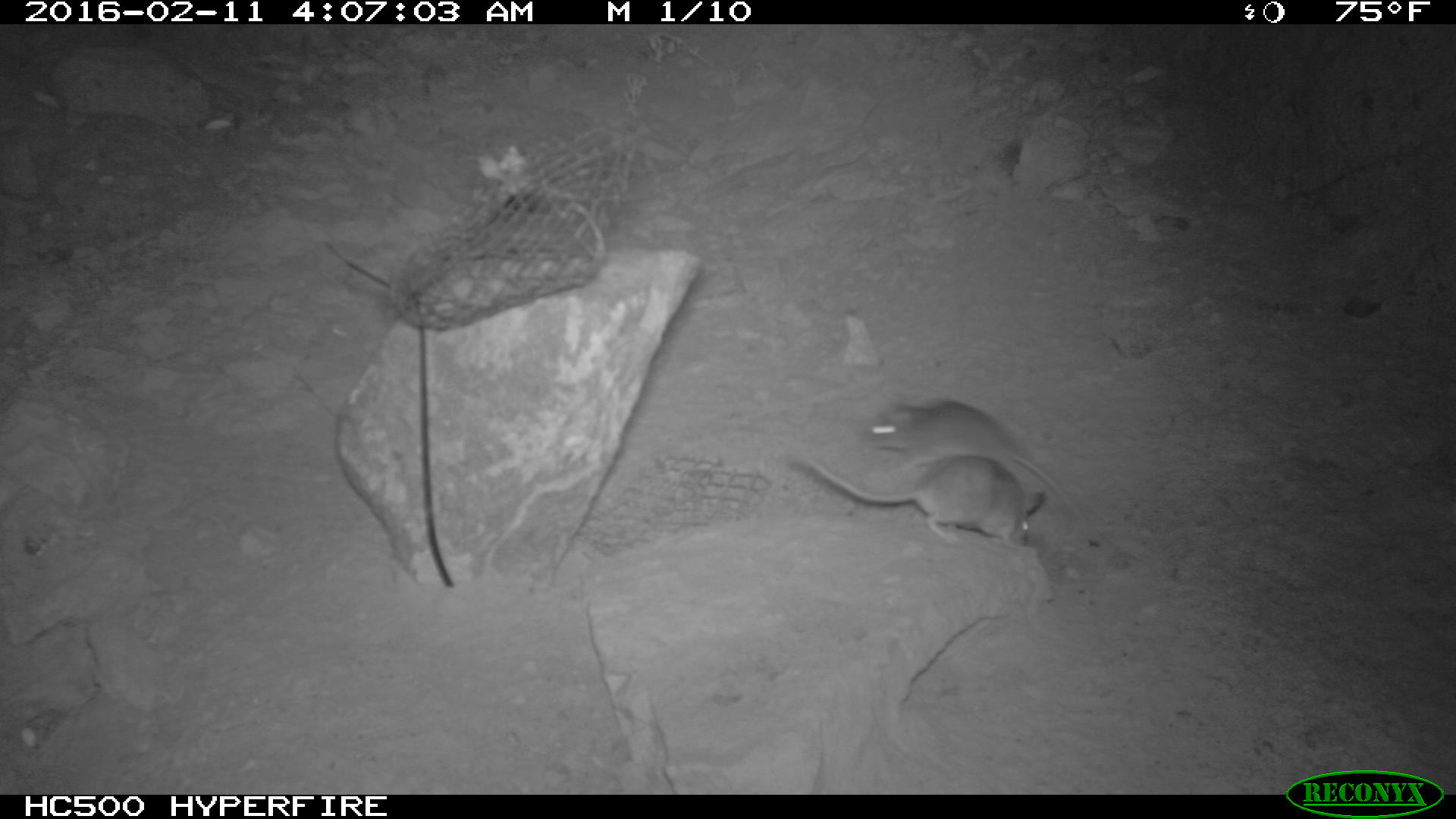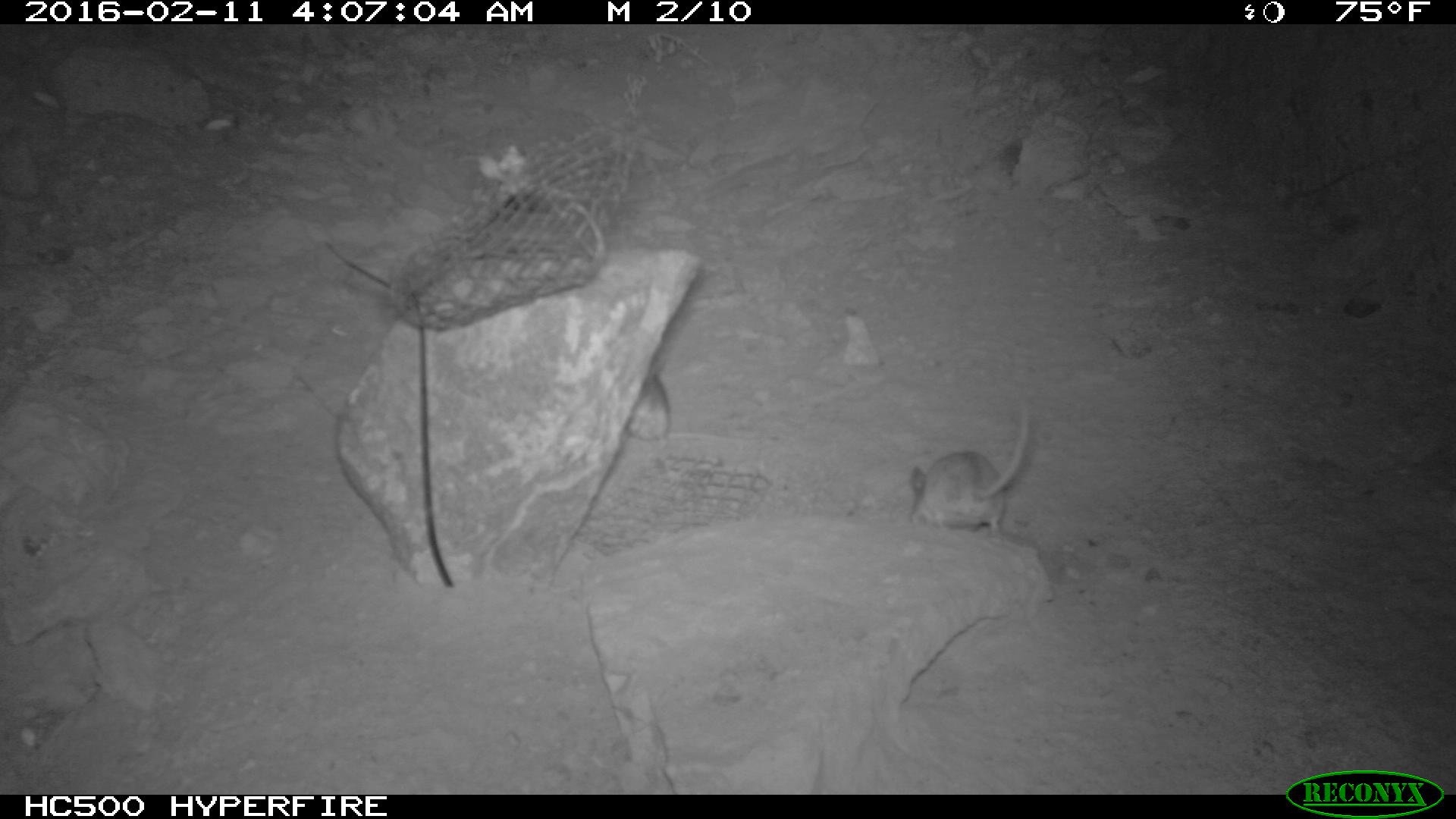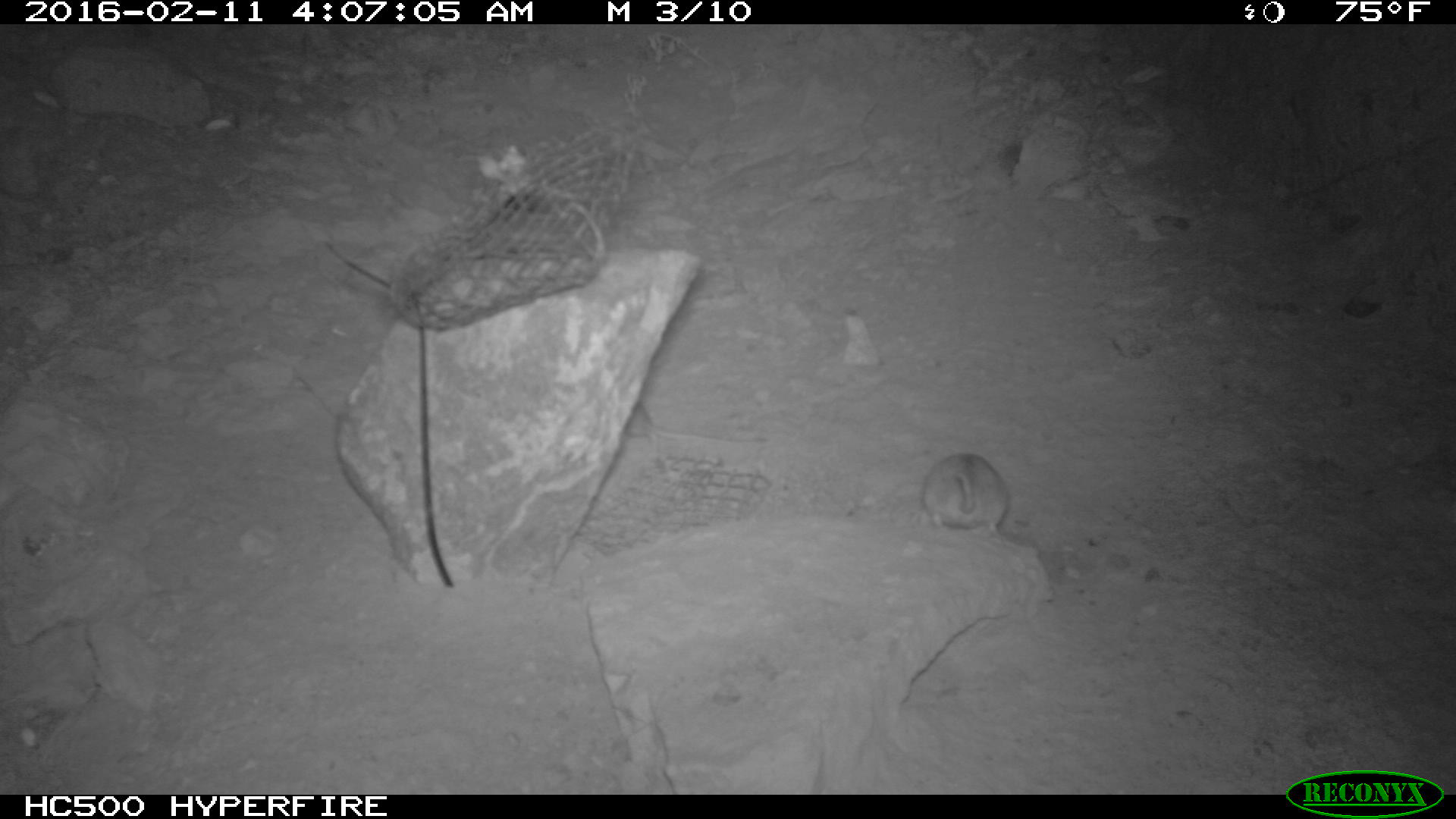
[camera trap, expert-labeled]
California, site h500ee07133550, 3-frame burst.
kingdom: Animalia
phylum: Chordata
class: Mammalia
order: Rodentia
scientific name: Rodentia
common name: rodent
Rodent (Rodentia).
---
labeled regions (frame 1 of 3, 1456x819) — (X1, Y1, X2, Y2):
rodent: (859, 397, 1081, 518); (784, 447, 1042, 546)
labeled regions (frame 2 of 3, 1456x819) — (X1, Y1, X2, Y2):
rodent: (909, 402, 1031, 541); (628, 359, 759, 446)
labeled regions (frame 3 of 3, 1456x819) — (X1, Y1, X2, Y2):
rodent: (920, 449, 1012, 538); (624, 401, 765, 444)